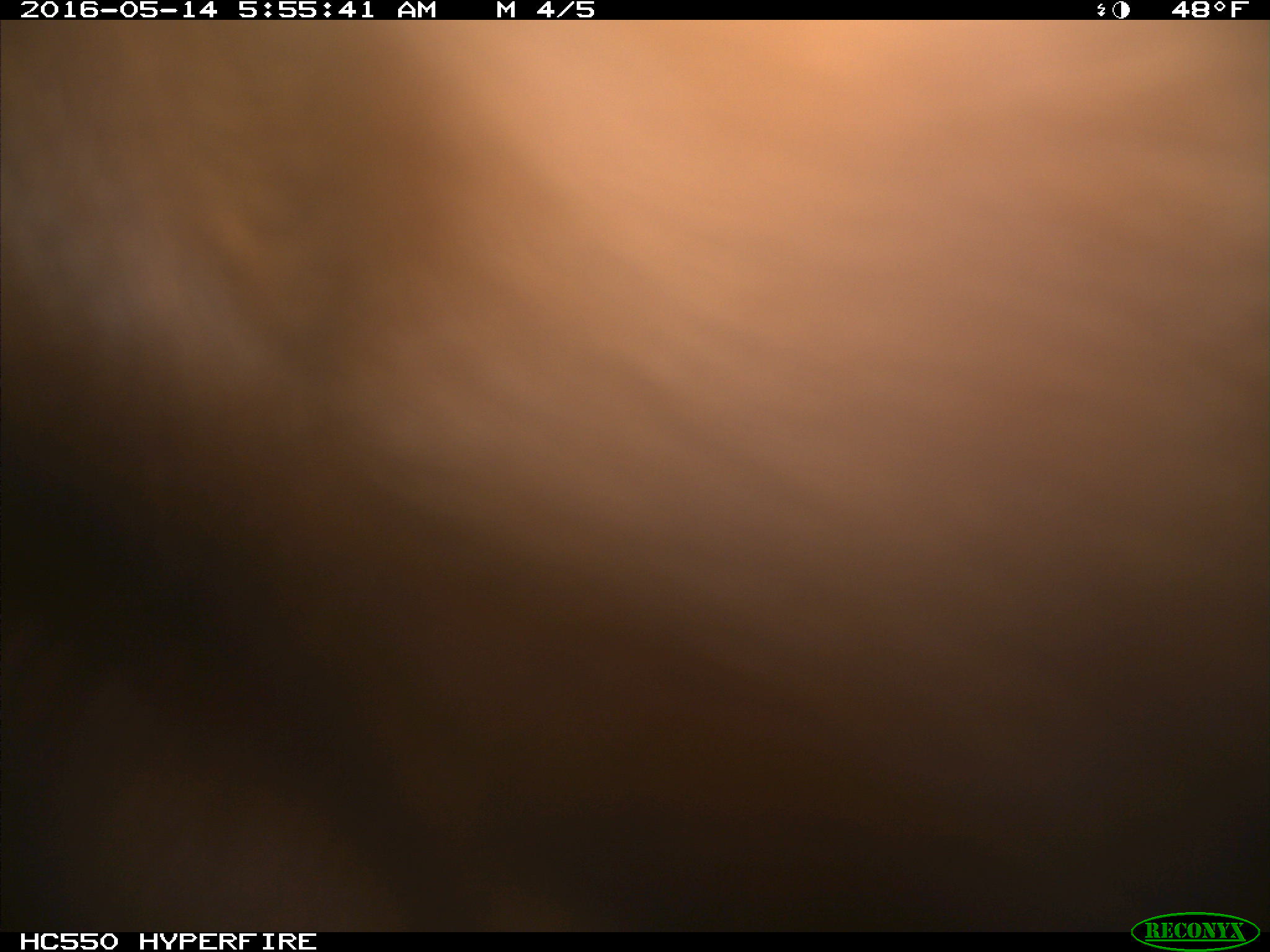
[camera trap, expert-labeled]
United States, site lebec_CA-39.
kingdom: Animalia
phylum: Chordata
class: Mammalia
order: Artiodactyla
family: Bovidae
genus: Bos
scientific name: Bos taurus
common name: domestic cow